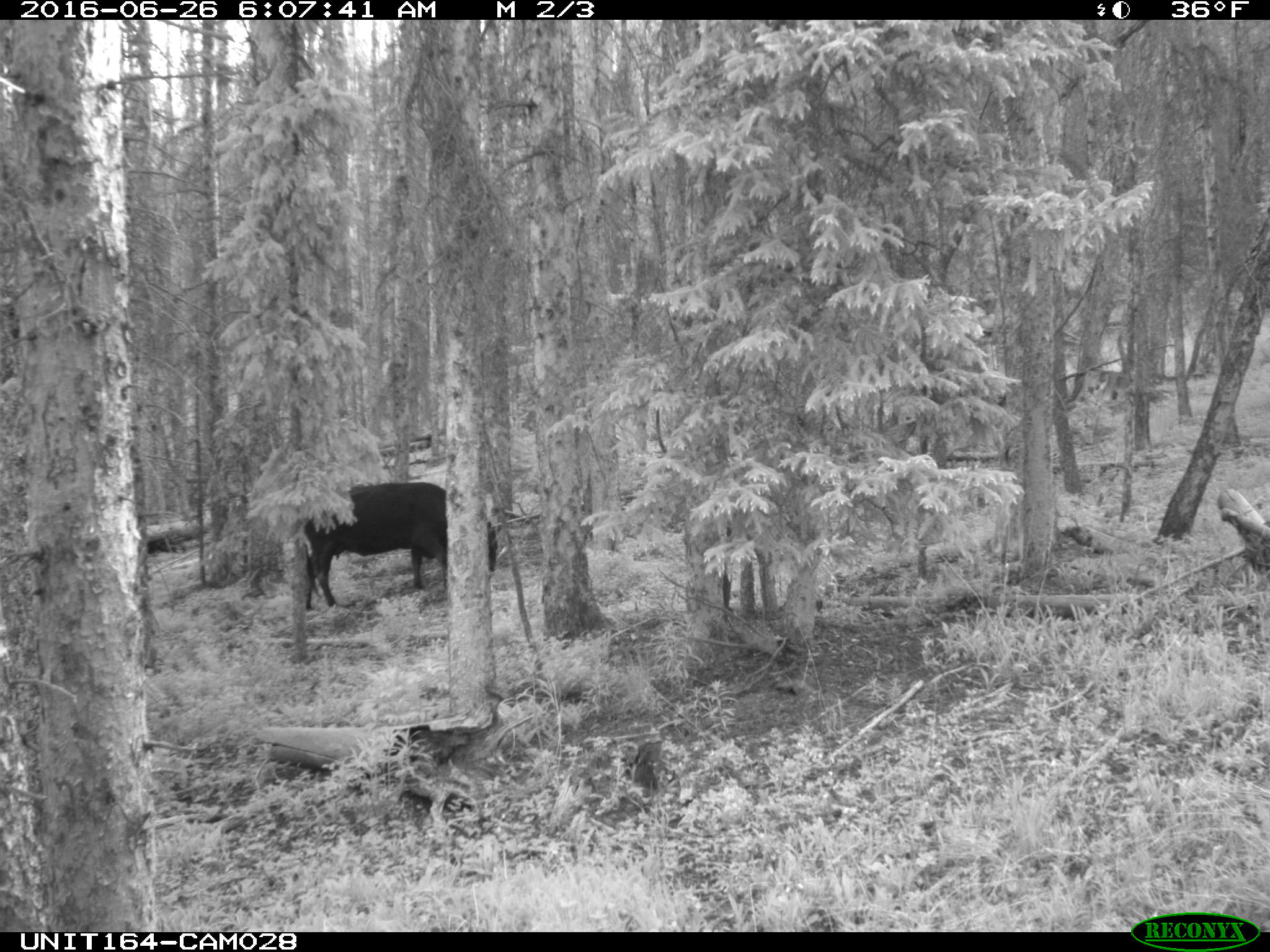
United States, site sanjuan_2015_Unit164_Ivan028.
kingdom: Animalia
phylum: Chordata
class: Mammalia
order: Artiodactyla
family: Bovidae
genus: Bos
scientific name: Bos taurus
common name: domestic cow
Bos taurus (domestic cow).